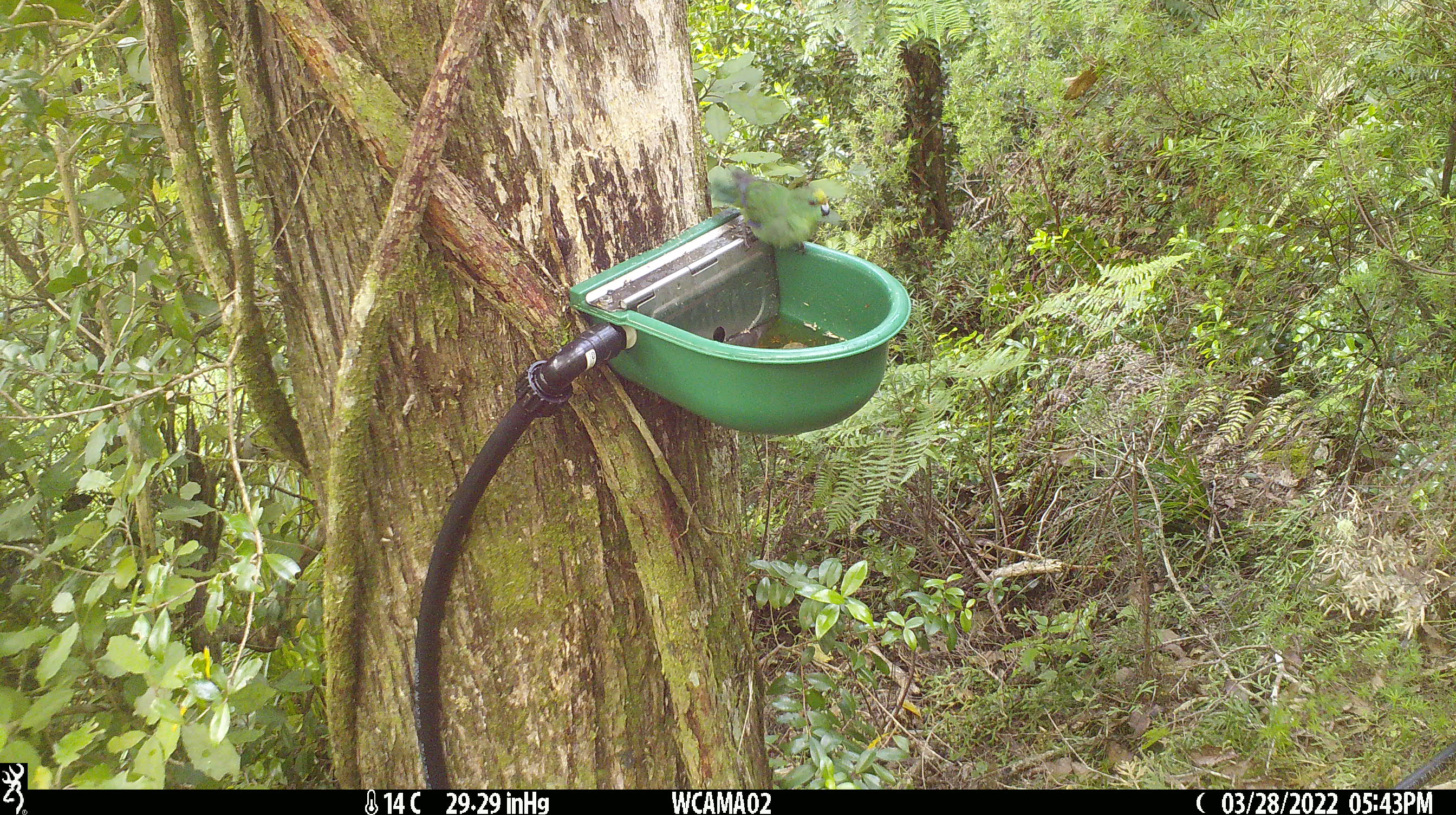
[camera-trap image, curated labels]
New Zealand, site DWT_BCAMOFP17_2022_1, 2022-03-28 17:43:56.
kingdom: Animalia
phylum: Chordata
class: Aves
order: Psittaciformes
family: Psittaculidae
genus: Cyanoramphus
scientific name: Cyanoramphus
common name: parakeet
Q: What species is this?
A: Parakeet (Cyanoramphus).